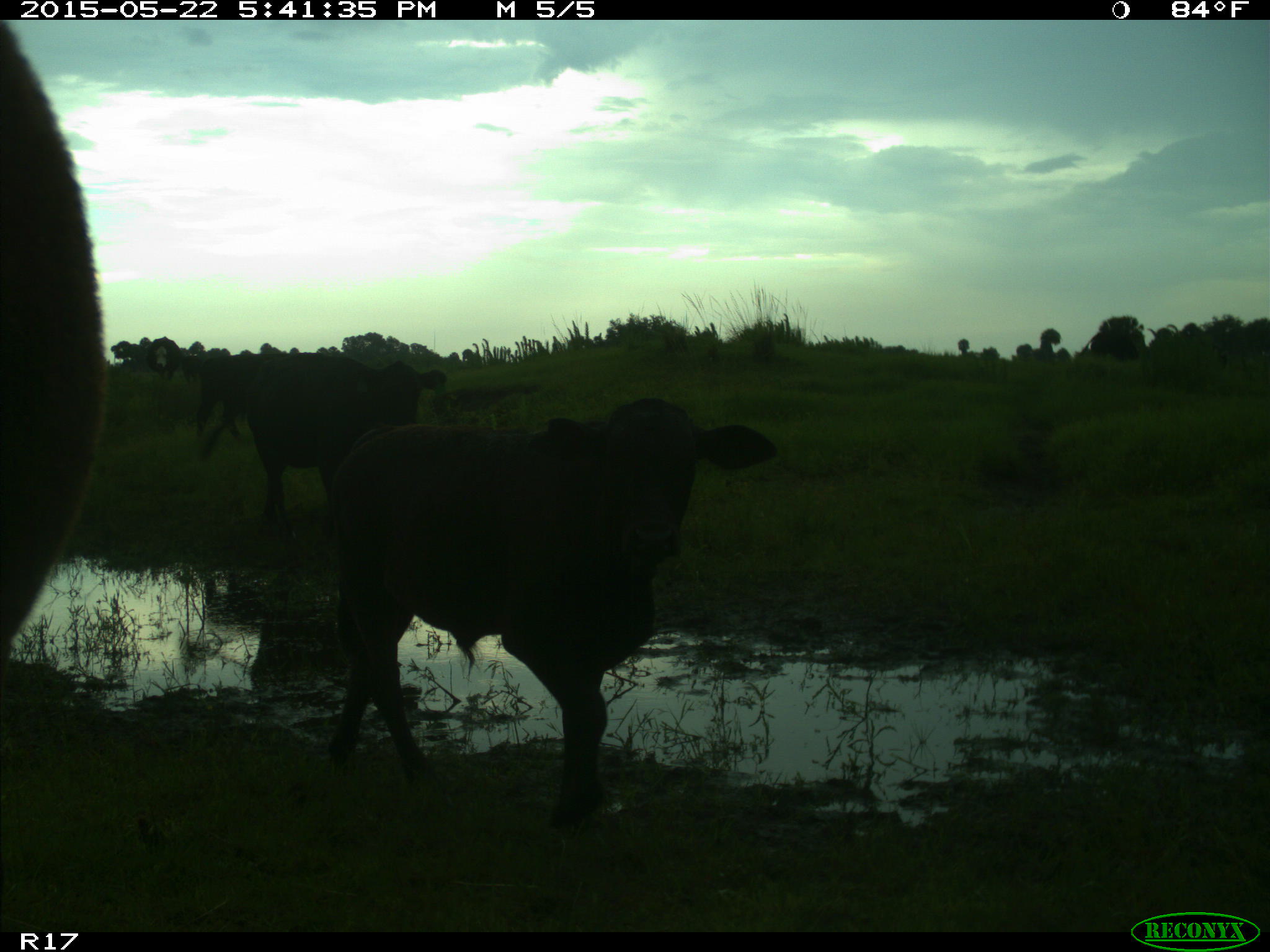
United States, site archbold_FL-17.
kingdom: Animalia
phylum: Chordata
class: Mammalia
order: Artiodactyla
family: Bovidae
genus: Bos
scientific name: Bos taurus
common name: domestic cow